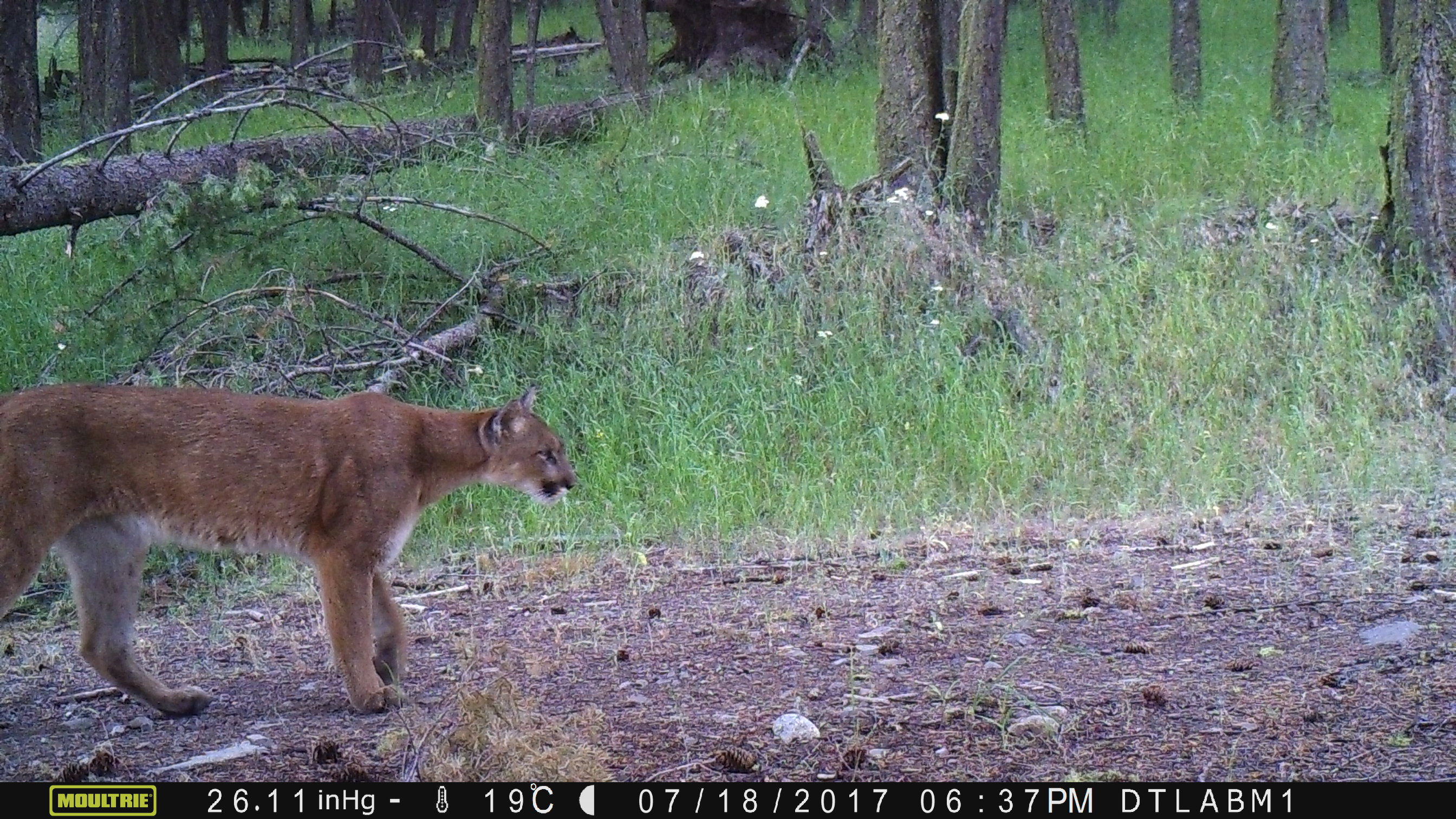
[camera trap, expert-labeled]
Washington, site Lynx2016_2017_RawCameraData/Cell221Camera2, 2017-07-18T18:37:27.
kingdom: Animalia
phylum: Chordata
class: Mammalia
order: Carnivora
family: Felidae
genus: Puma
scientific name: Puma concolor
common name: mountain lion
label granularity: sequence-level